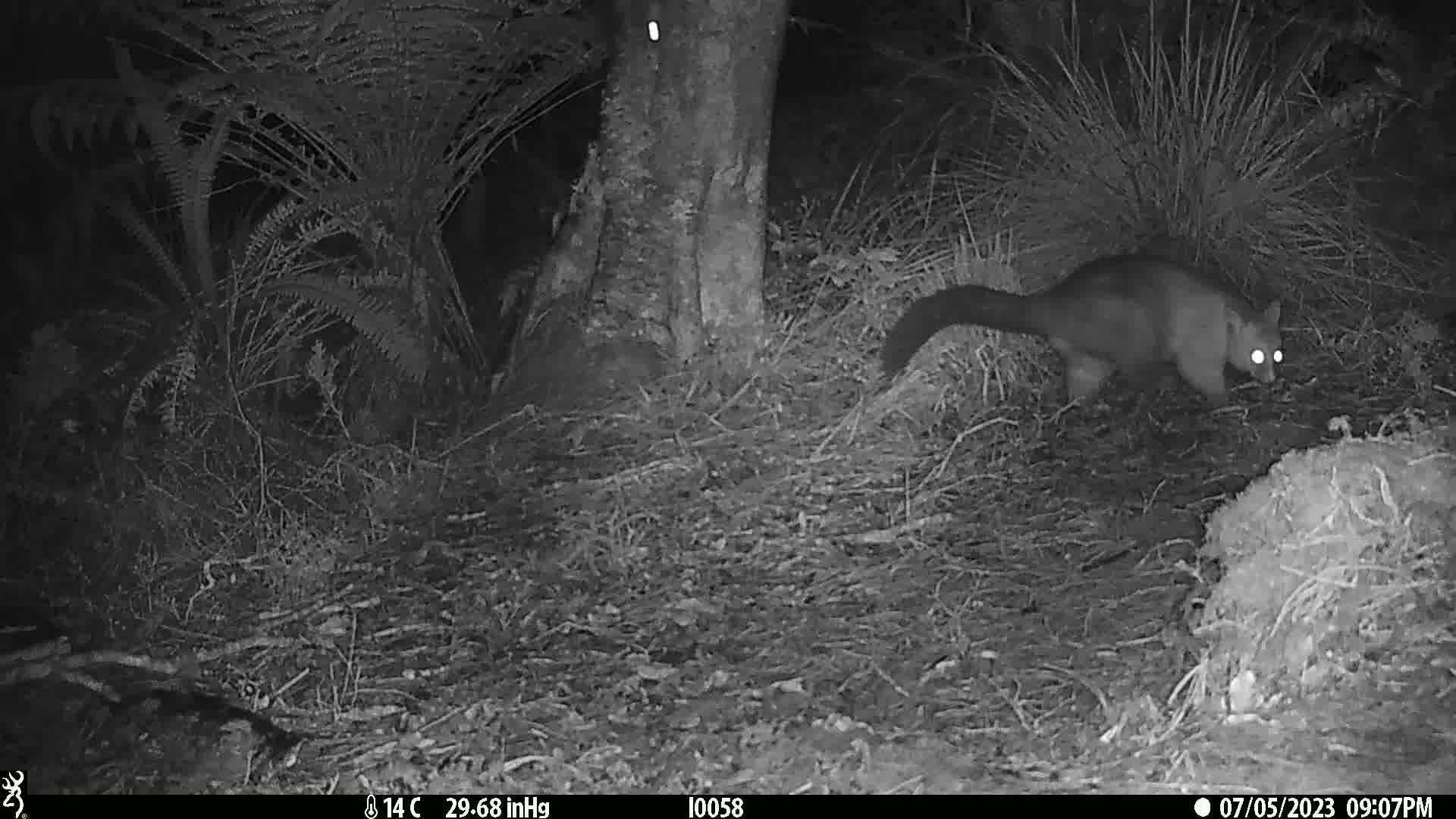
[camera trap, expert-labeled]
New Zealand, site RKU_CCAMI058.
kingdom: Animalia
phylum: Chordata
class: Mammalia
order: Diprotodontia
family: Phalangeridae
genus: Trichosurus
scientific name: Trichosurus vulpecula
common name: common brushtail possum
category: possum